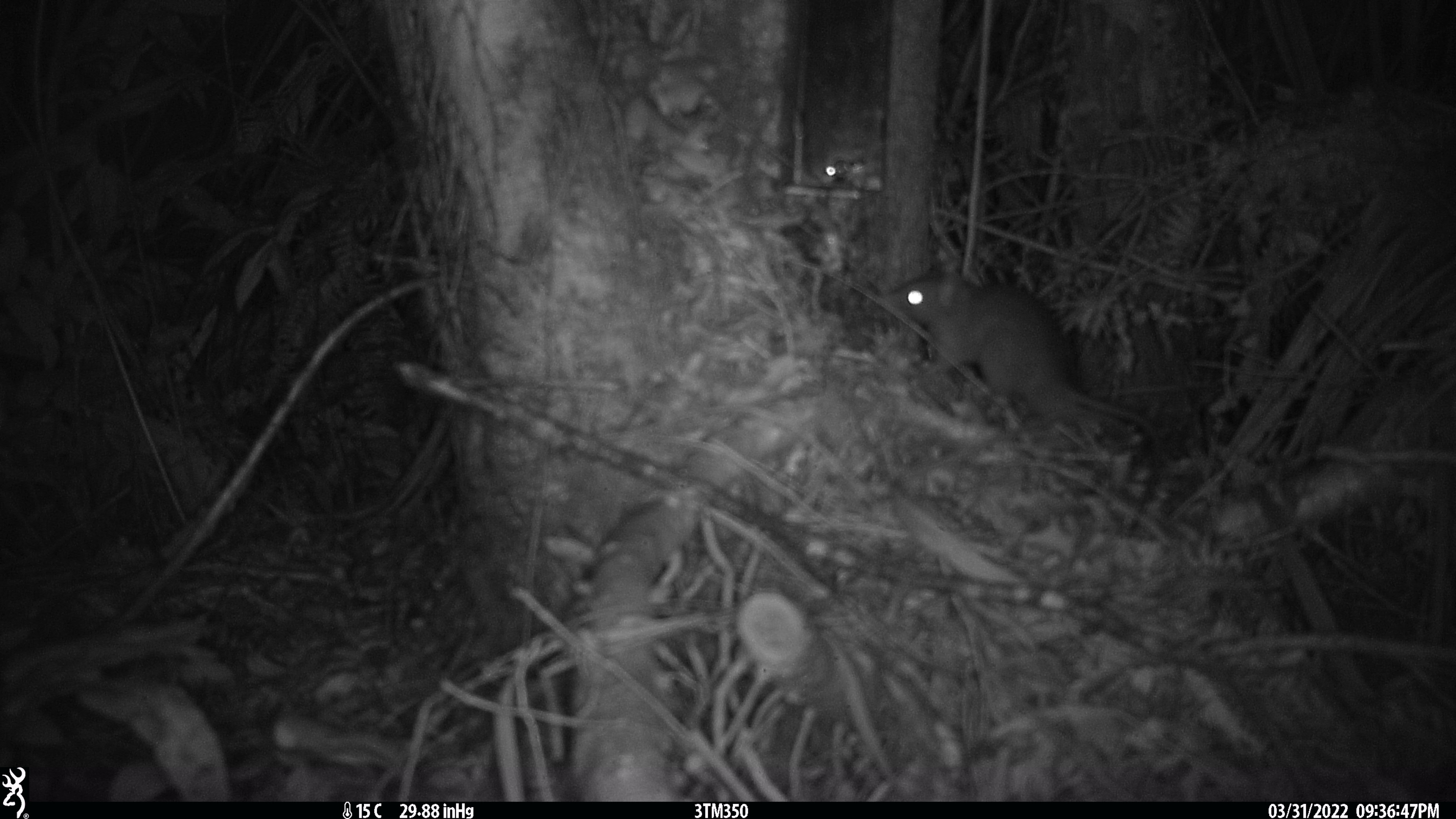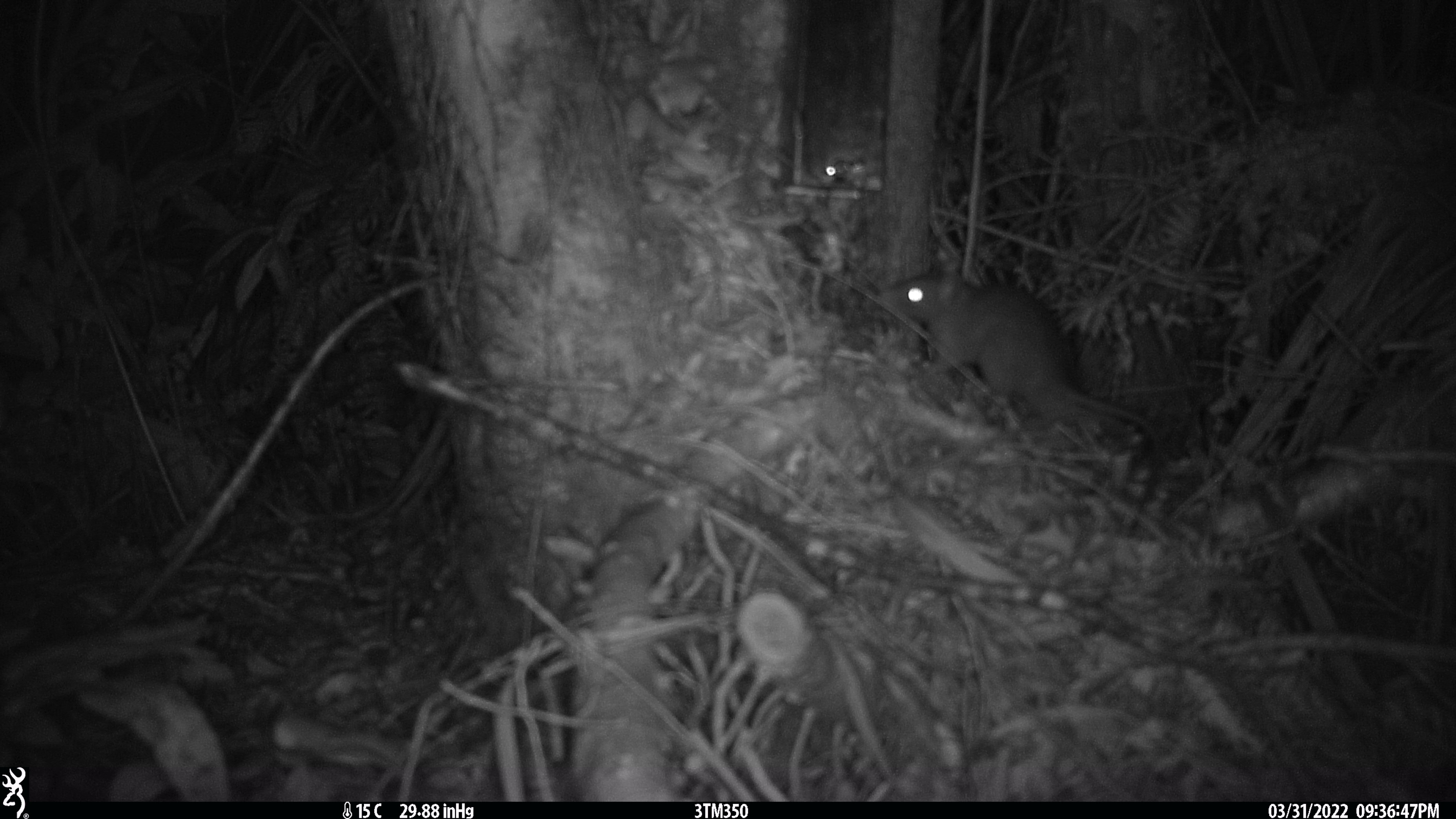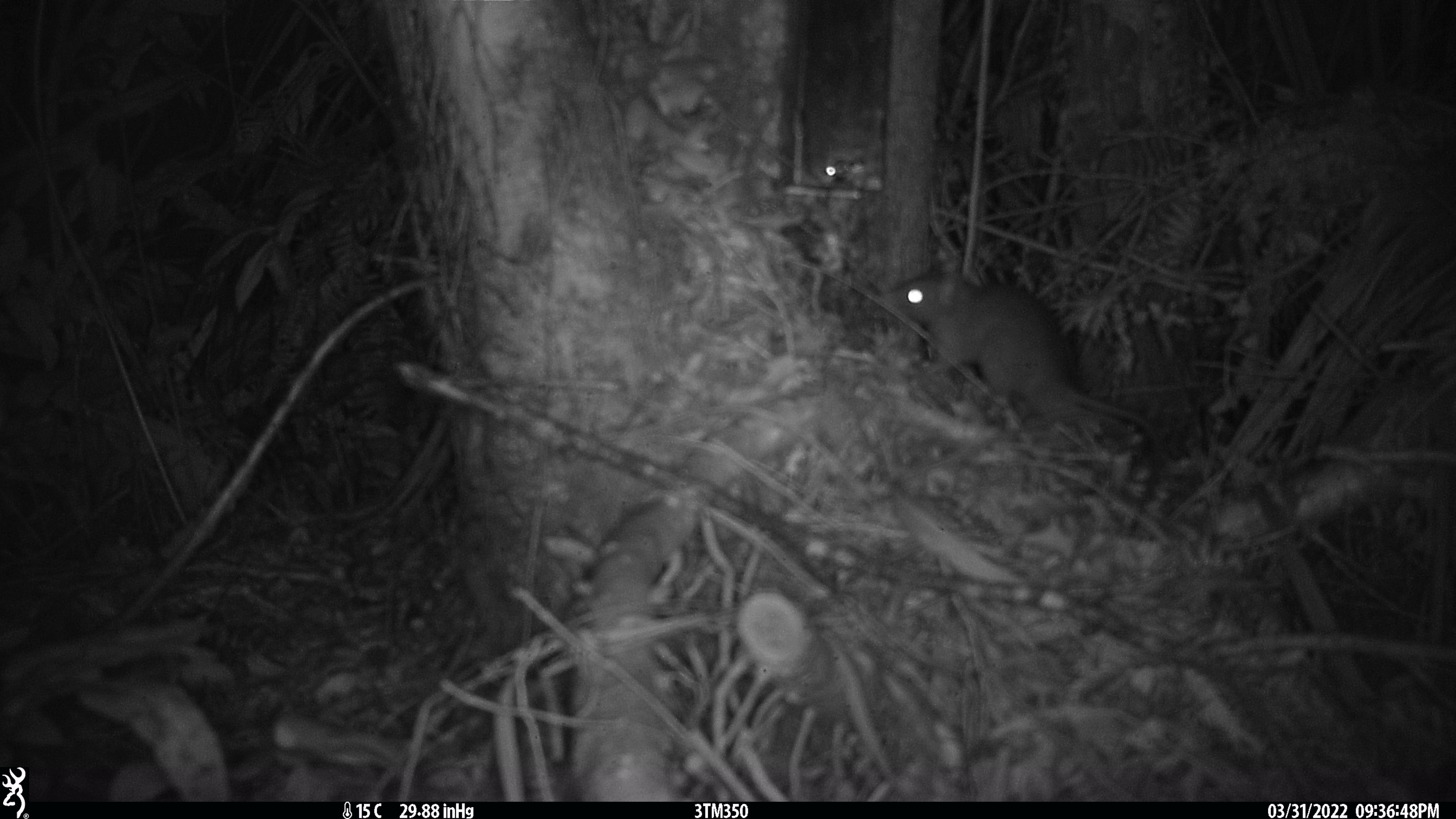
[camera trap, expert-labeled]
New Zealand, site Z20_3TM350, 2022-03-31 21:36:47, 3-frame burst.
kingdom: Animalia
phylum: Chordata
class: Mammalia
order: Rodentia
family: Muridae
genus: Rattus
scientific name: Rattus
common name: rat